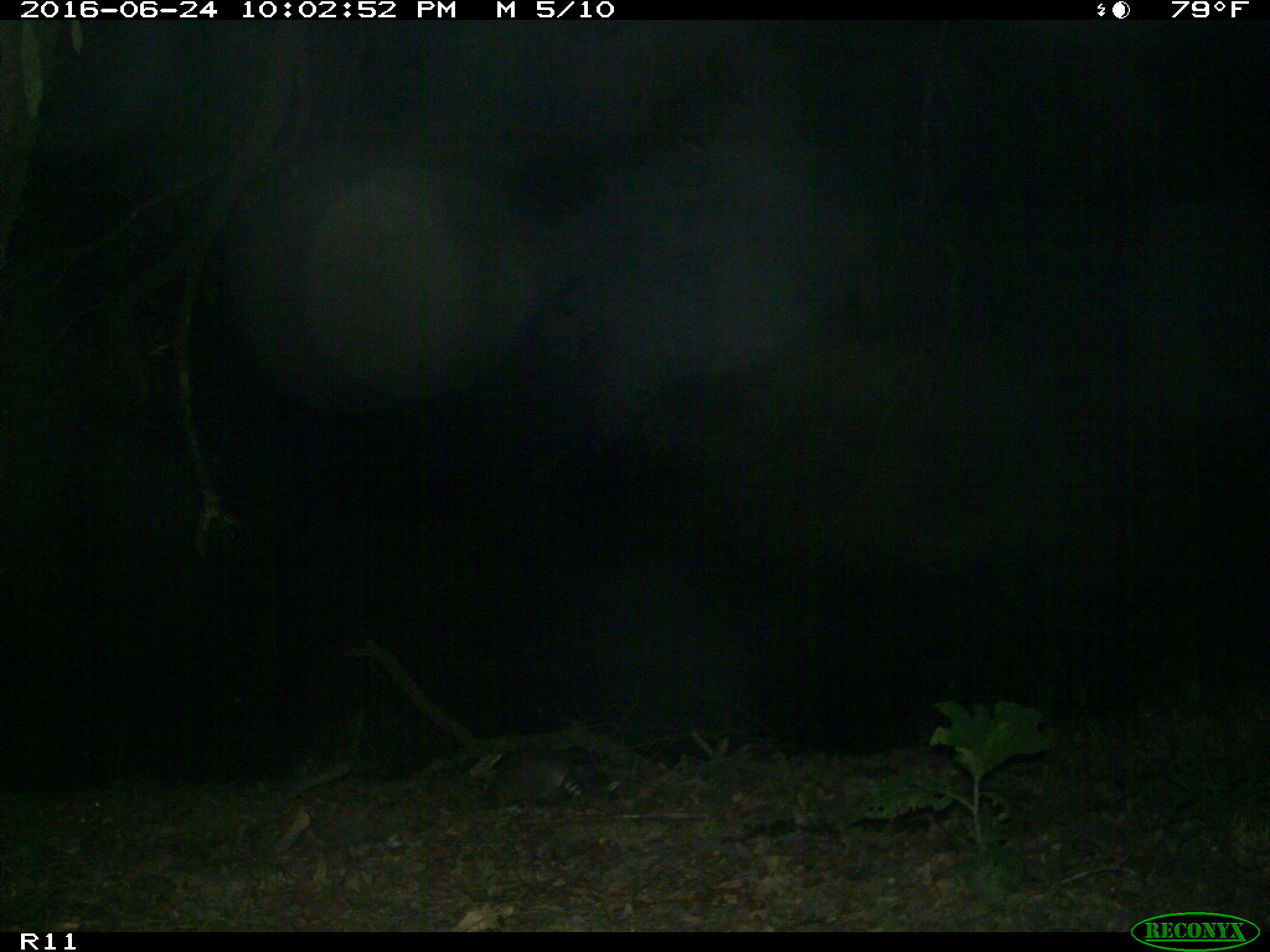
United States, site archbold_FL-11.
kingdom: Animalia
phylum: Chordata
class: Mammalia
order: Cingulata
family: Dasypodidae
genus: Dasypus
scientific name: Dasypus novemcinctus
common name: nine-banded armadillo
Dasypus novemcinctus (nine-banded armadillo).